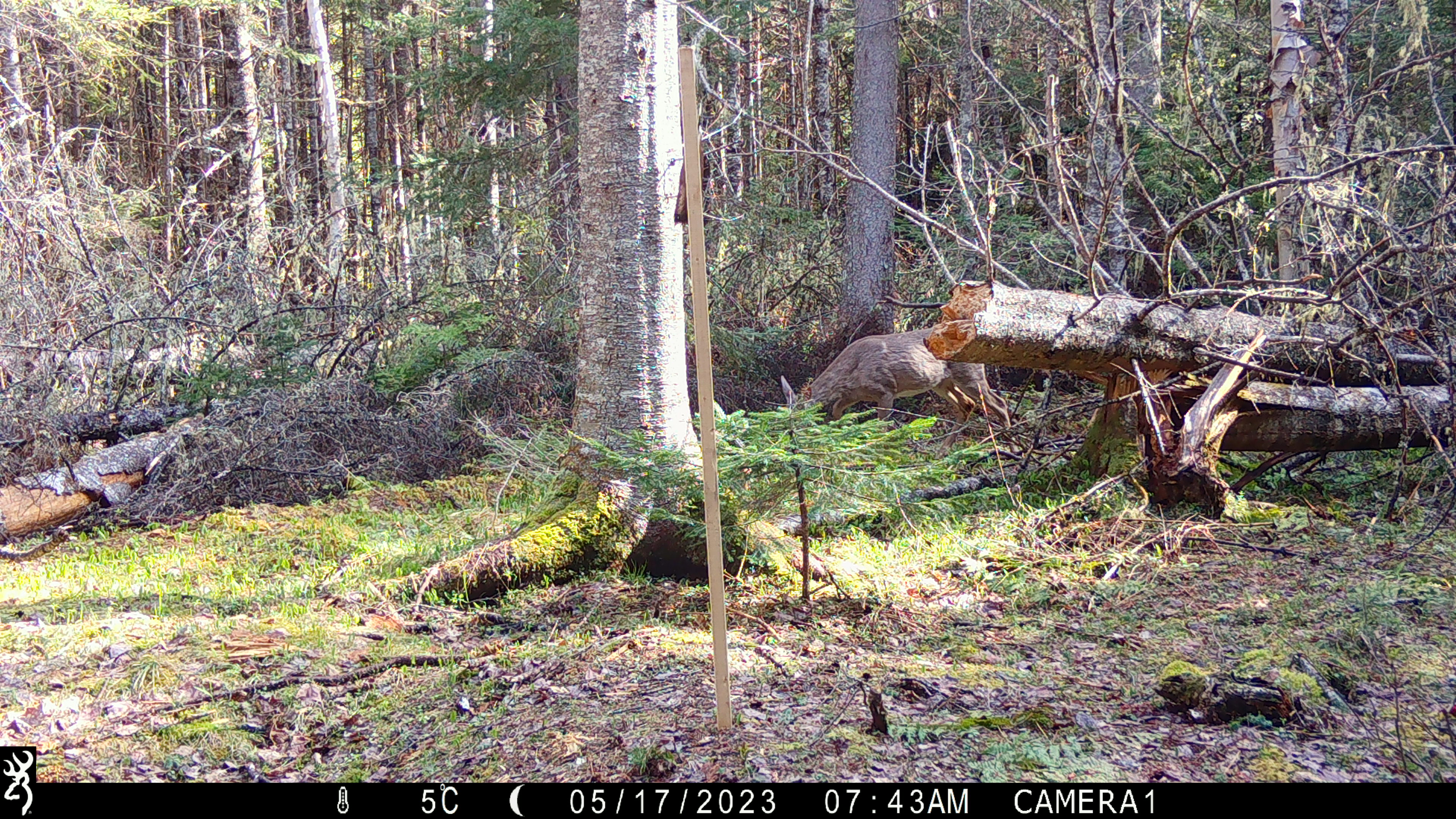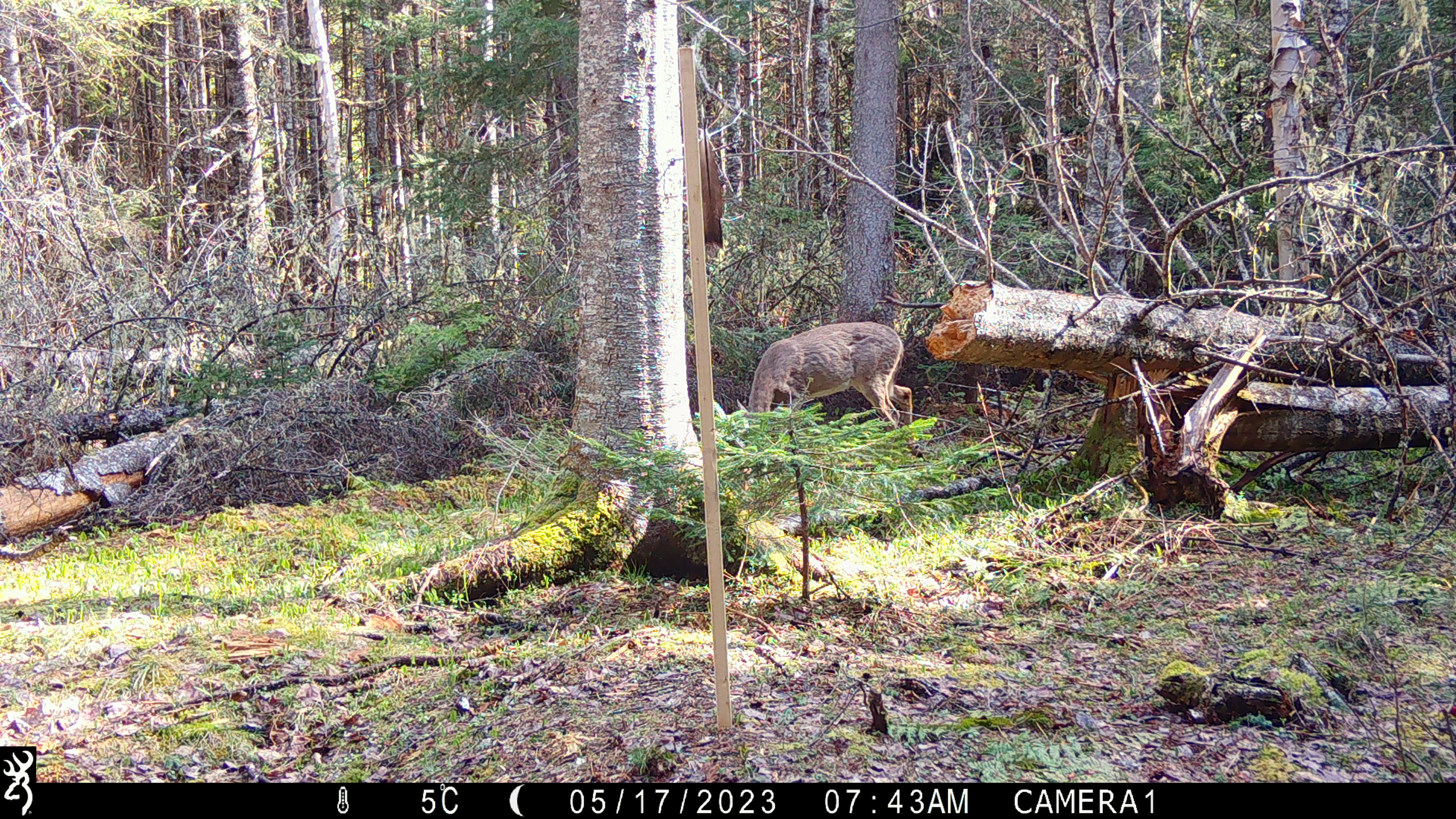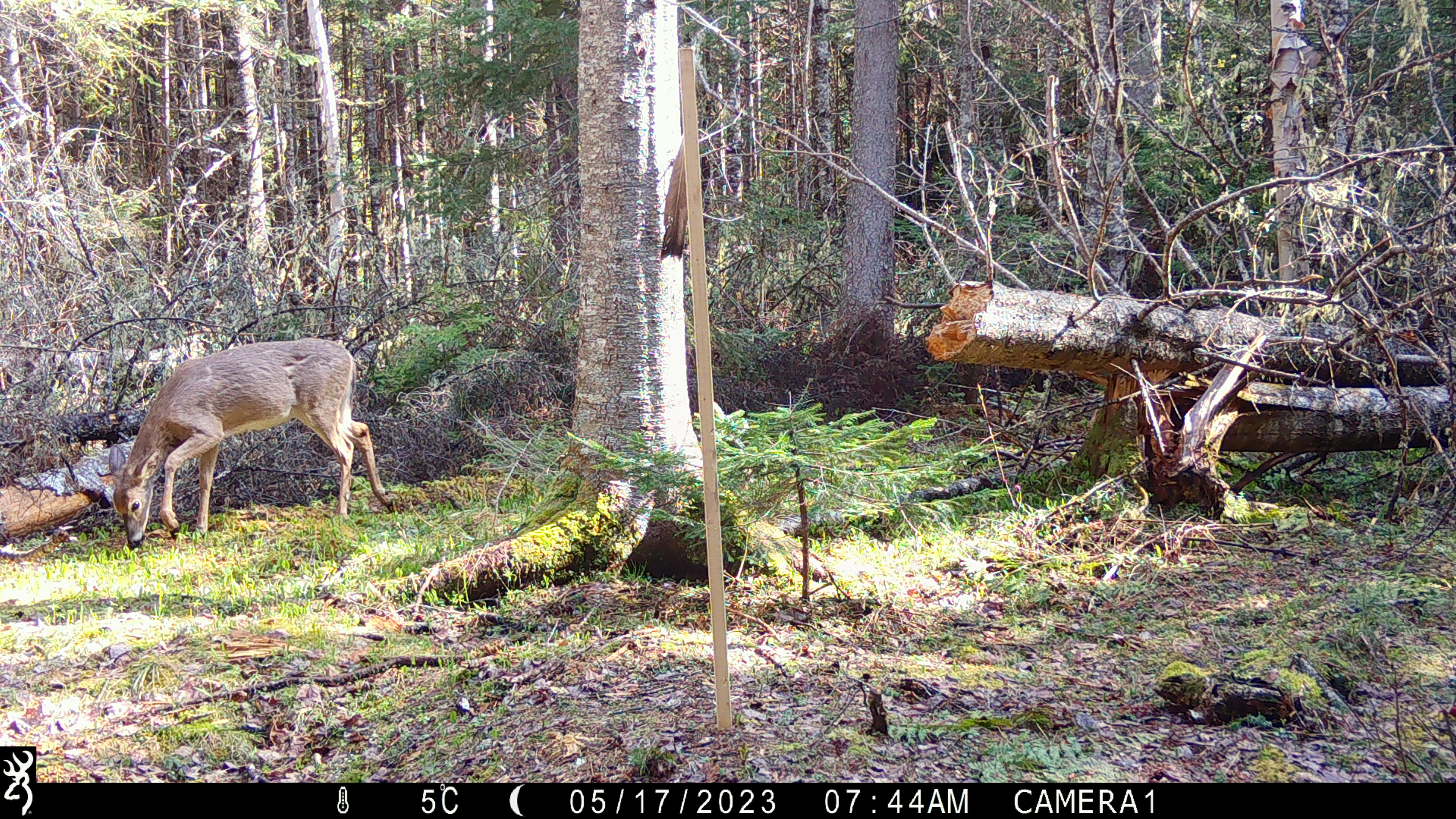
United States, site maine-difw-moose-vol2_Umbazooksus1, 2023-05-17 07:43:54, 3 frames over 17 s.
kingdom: Animalia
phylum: Chordata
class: Mammalia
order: Artiodactyla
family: Cervidae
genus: Odocoileus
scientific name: Odocoileus virginianus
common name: white-tailed deer